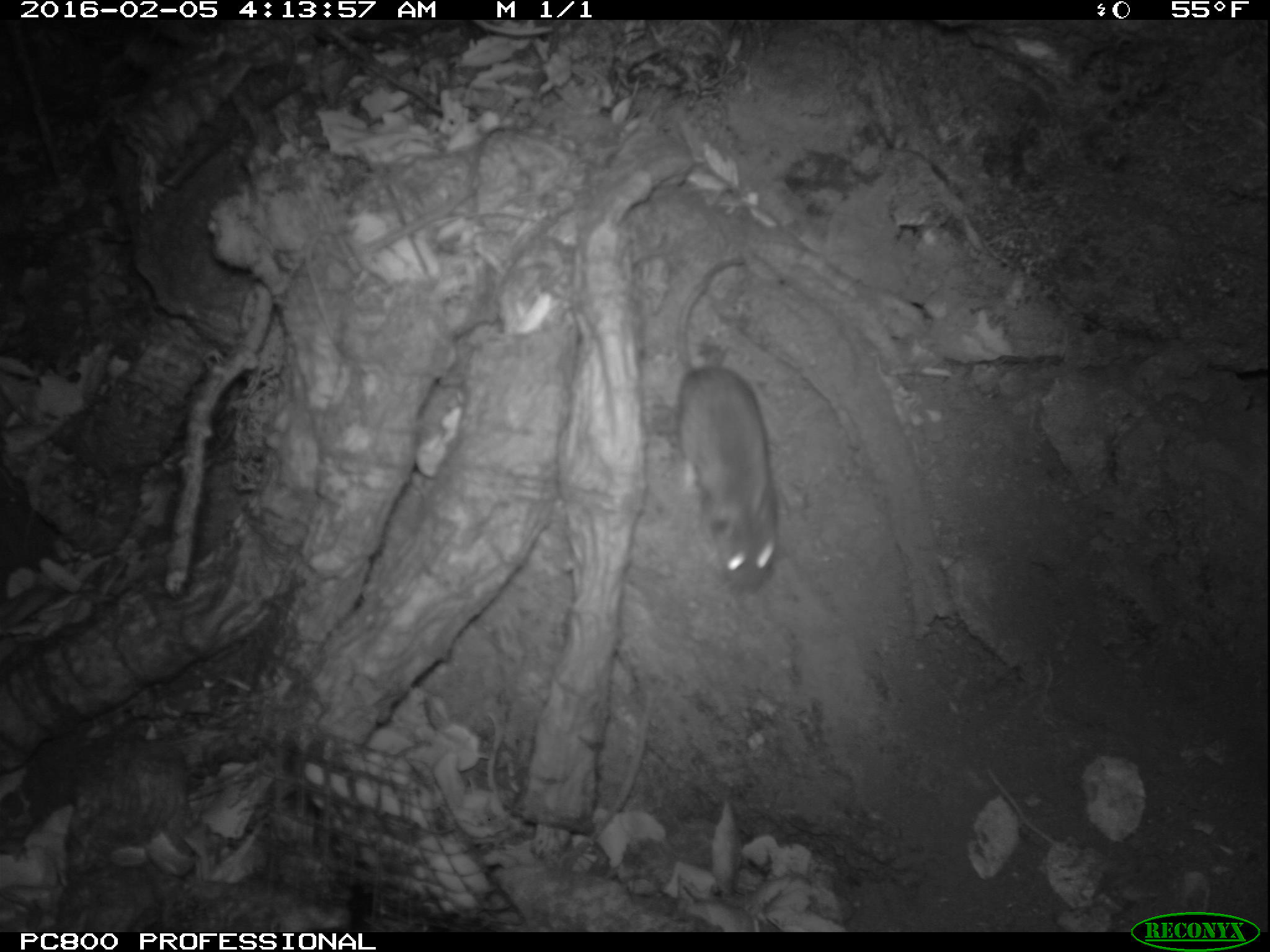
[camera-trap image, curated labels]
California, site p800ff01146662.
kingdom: Animalia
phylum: Chordata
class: Mammalia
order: Rodentia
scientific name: Rodentia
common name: rodent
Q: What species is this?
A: Rodent (Rodentia).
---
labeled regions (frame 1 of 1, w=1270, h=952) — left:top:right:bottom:
rodent: 673:258:778:594